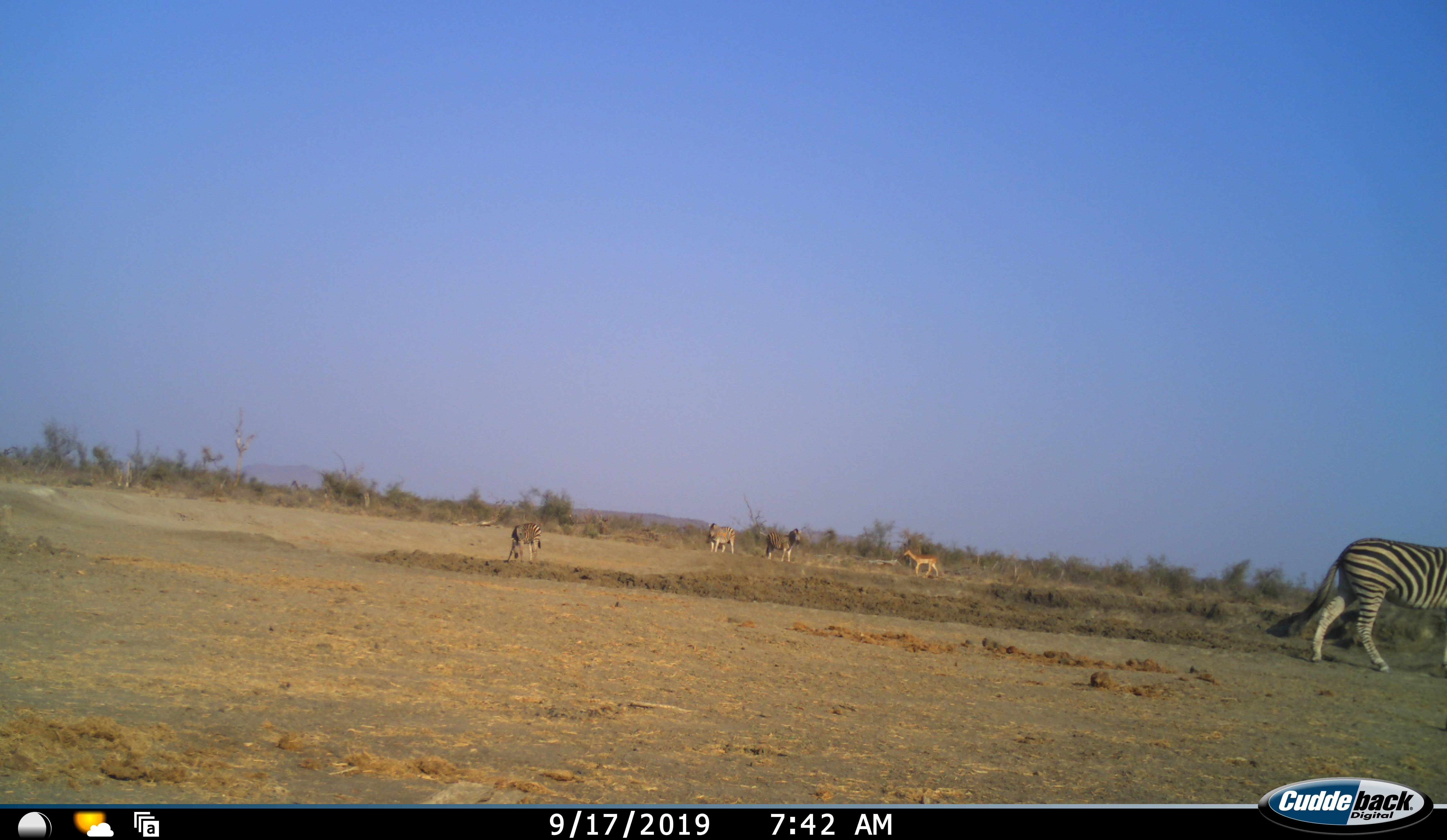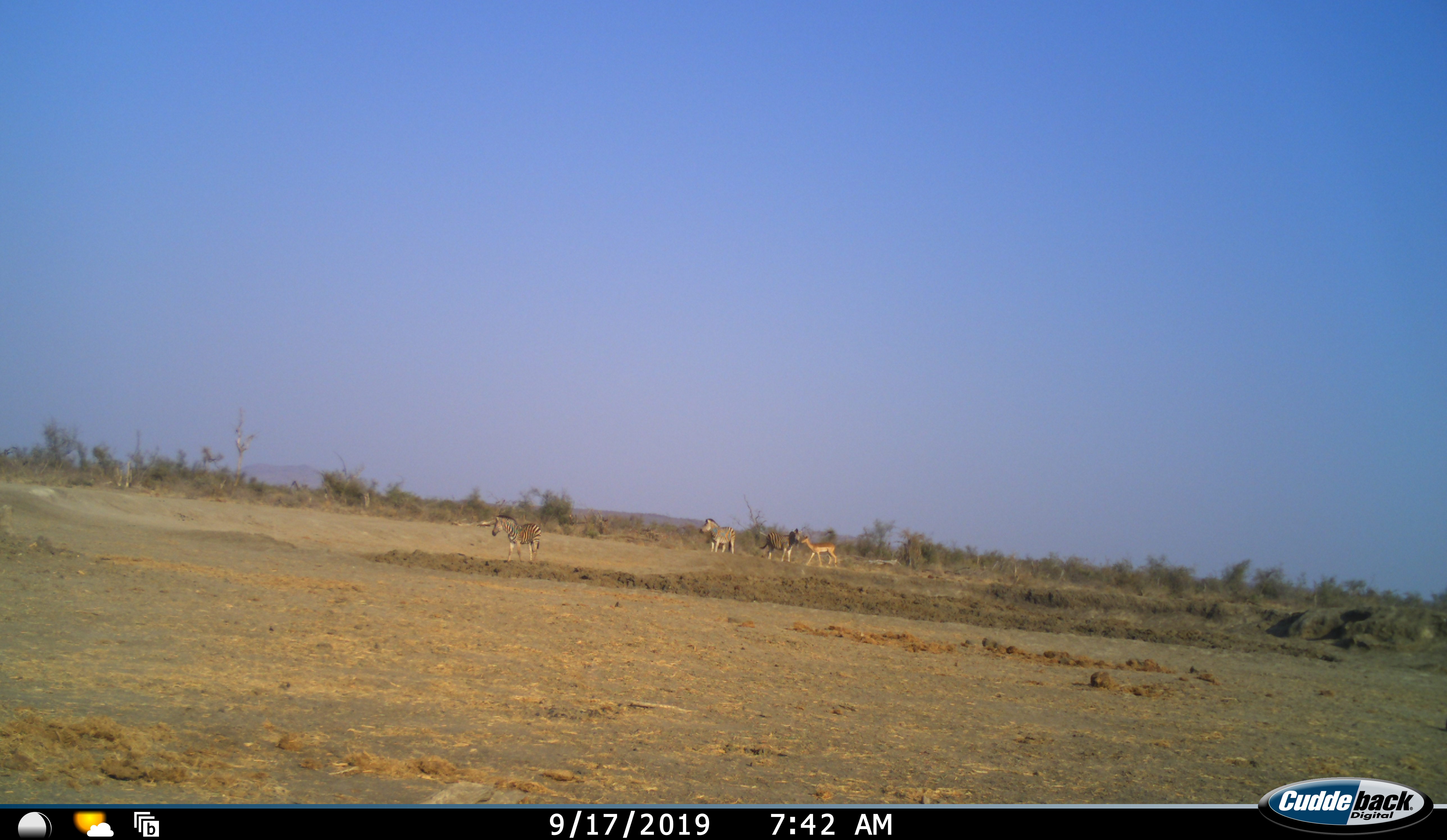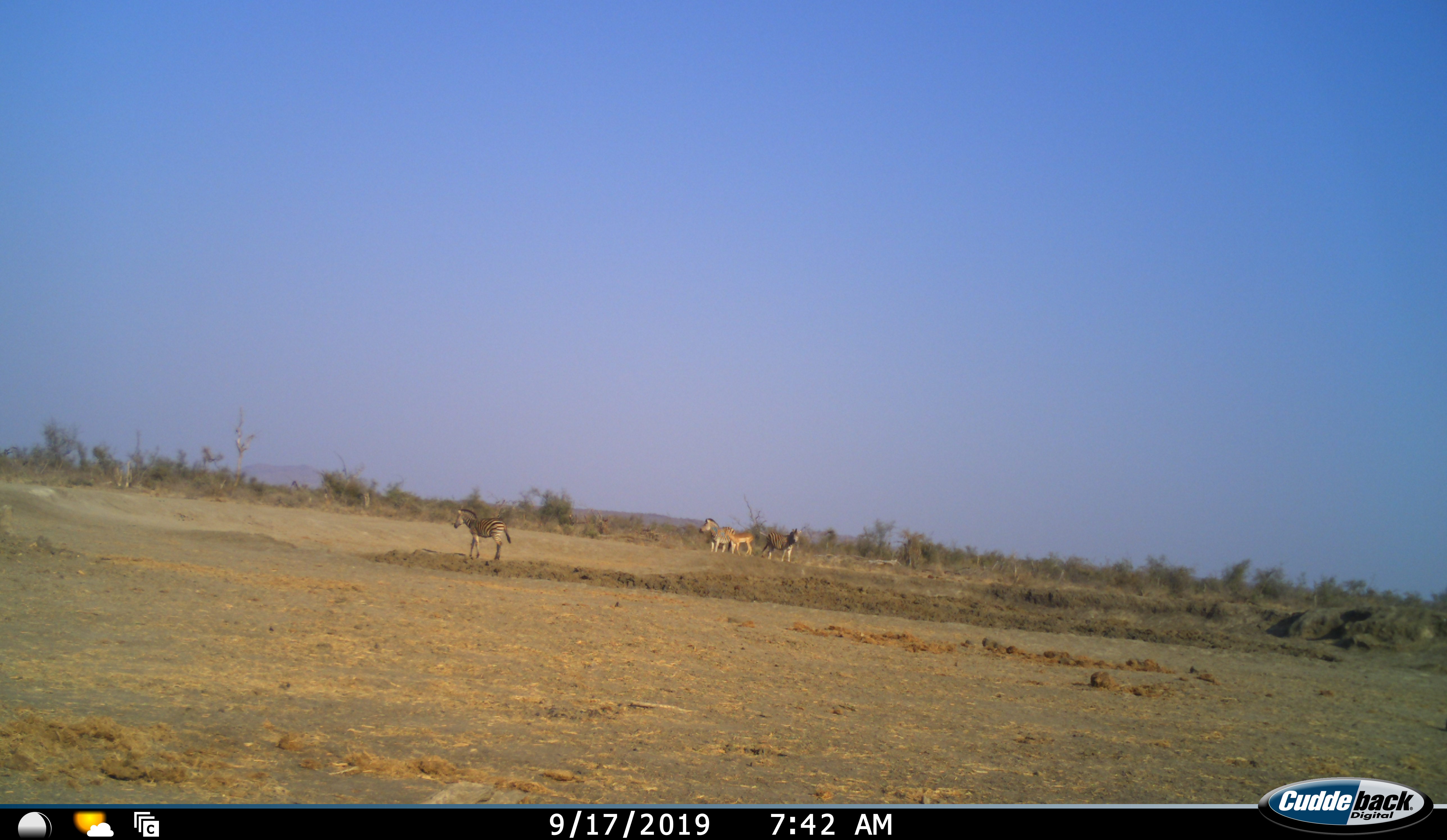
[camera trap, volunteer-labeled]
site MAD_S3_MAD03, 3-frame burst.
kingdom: Animalia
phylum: Chordata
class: Mammalia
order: Artiodactyla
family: Bovidae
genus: Aepyceros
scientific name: Aepyceros melampus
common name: impala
Impala (Aepyceros melampus), count 1. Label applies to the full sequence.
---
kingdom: Animalia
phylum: Chordata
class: Mammalia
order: Perissodactyla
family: Equidae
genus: Equus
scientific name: Equus quagga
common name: plains zebra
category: zebraplains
Zebraplains (plains zebra) (Equus quagga), count 4. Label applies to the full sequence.